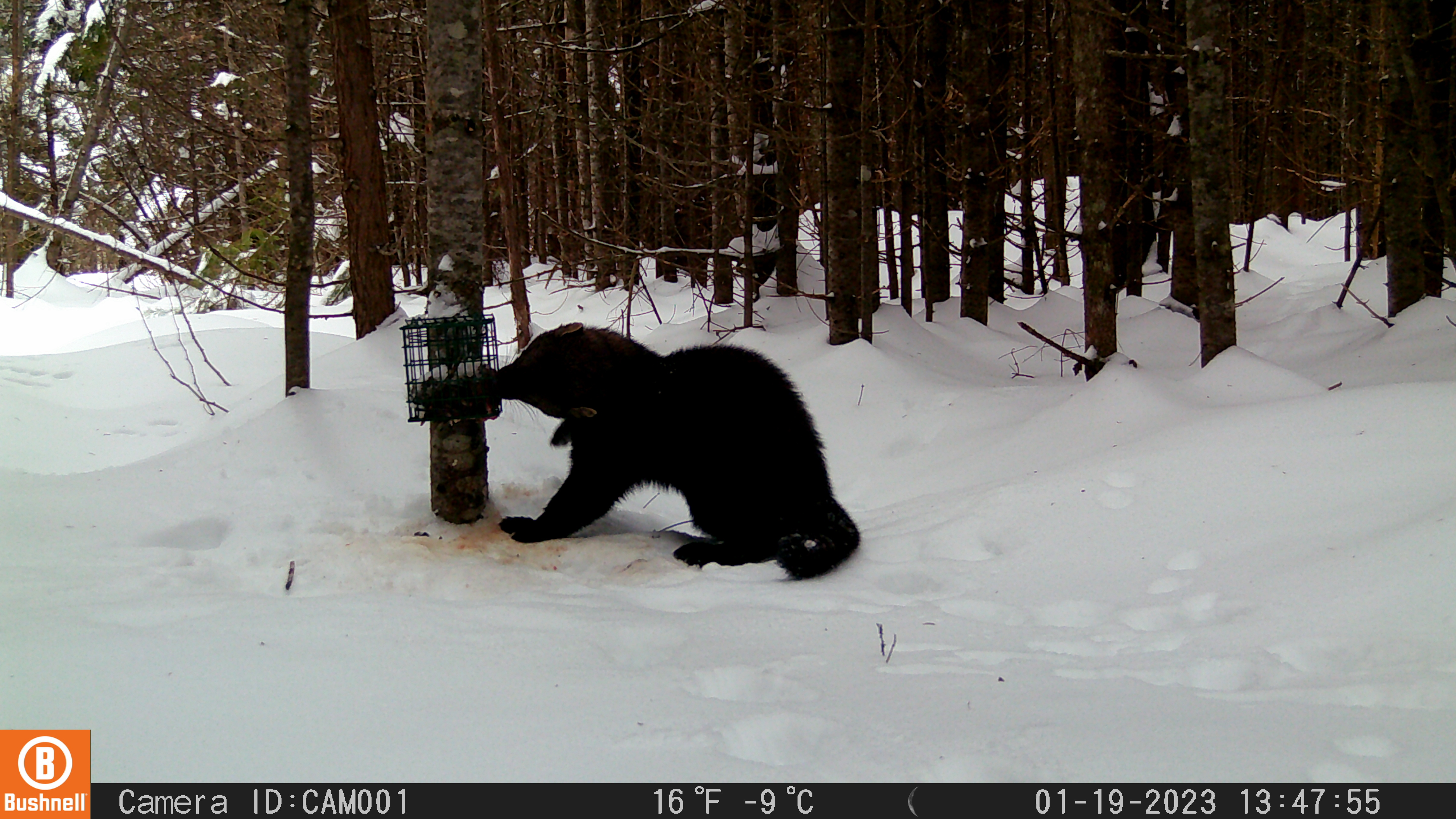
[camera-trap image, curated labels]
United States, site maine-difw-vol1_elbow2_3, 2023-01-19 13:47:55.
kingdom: Animalia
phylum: Chordata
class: Mammalia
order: Carnivora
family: Mustelidae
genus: Pekania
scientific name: Pekania pennanti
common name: fisher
Fisher (Pekania pennanti).